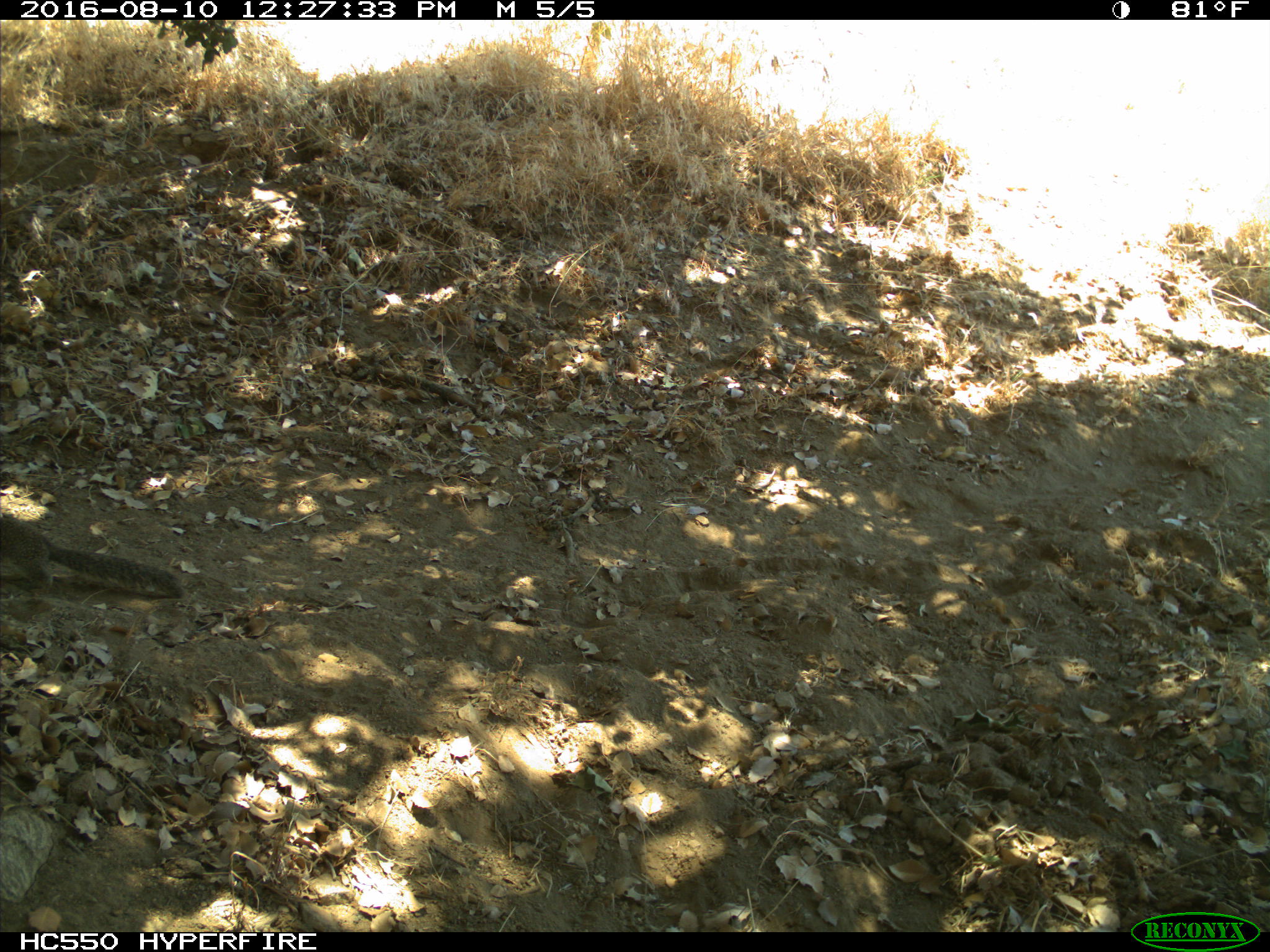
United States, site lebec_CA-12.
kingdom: Animalia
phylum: Chordata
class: Mammalia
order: Rodentia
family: Sciuridae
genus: Otospermophilus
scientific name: Otospermophilus beecheyi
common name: california ground squirrel